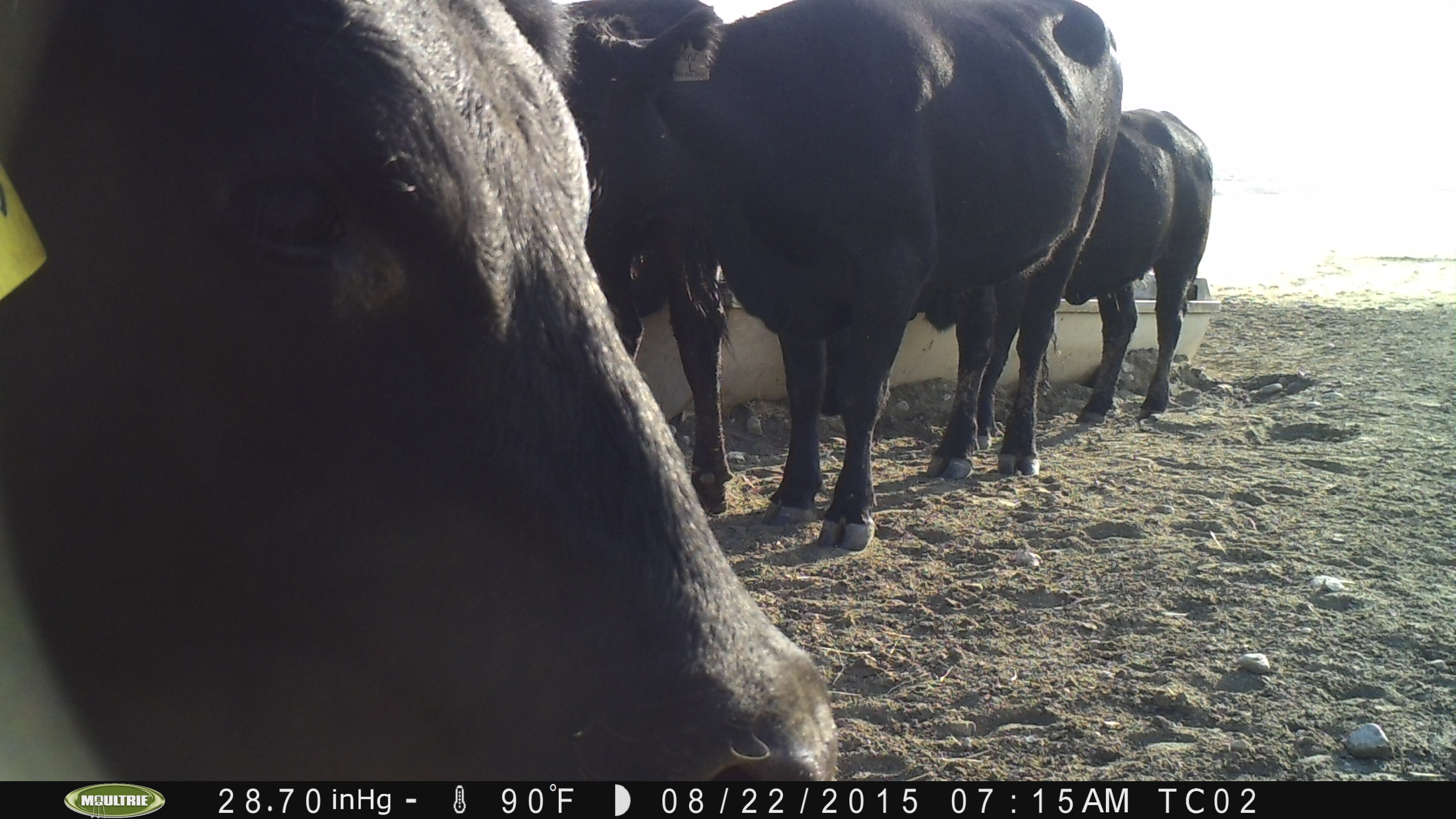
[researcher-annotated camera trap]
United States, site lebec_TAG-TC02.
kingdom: Animalia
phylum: Chordata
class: Mammalia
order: Artiodactyla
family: Bovidae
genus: Bos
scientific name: Bos taurus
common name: domestic cow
Bos taurus (domestic cow).